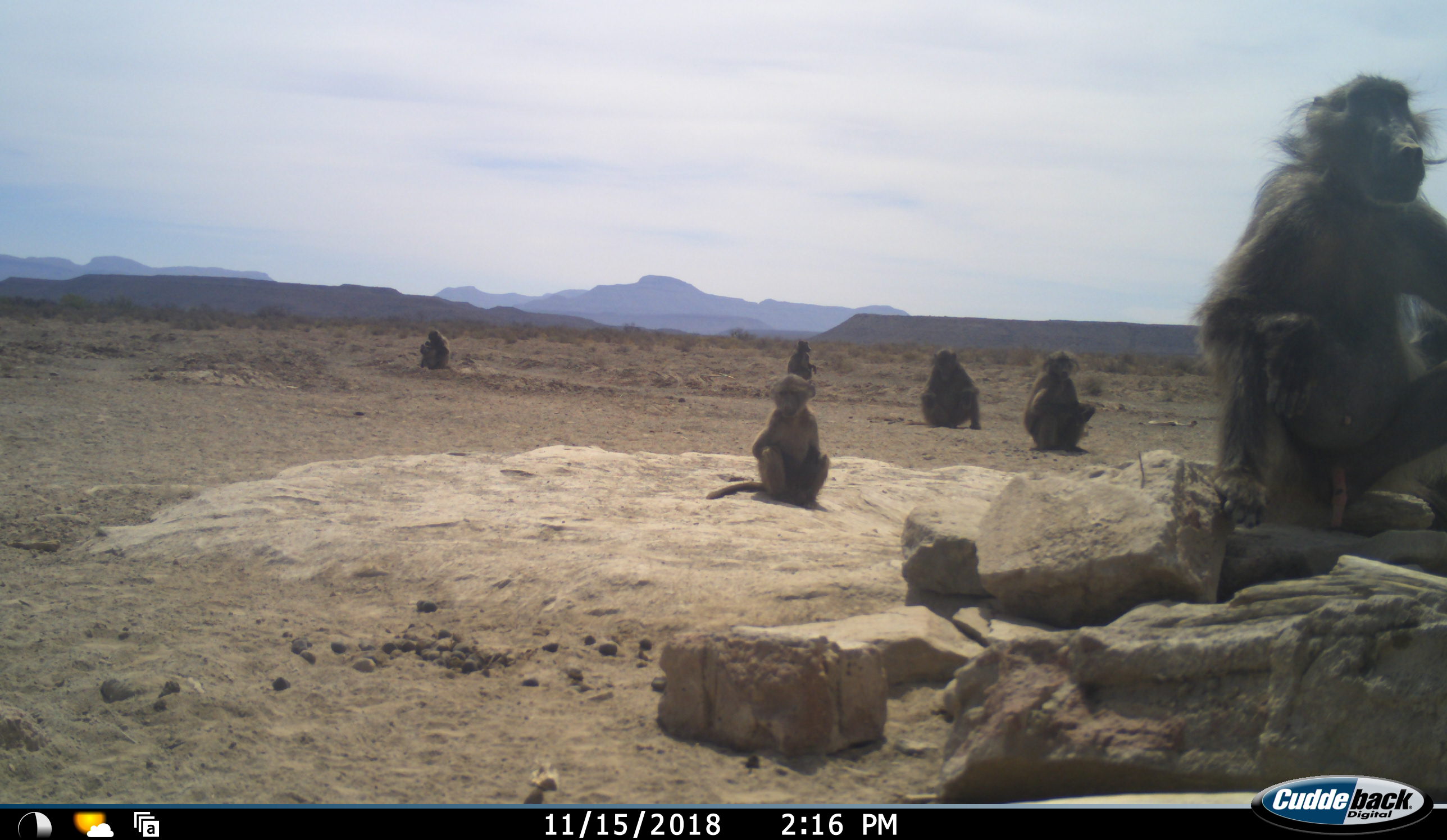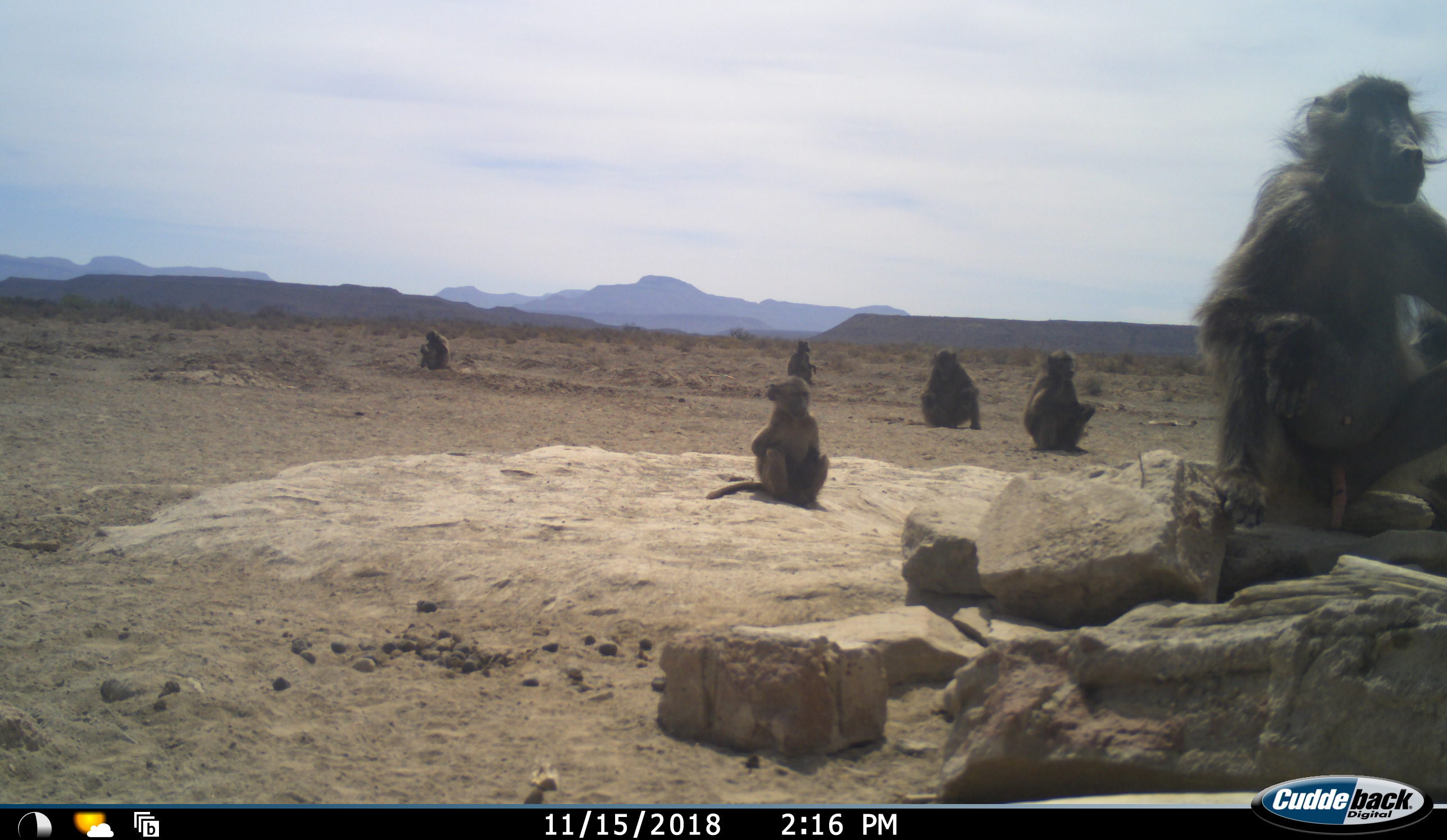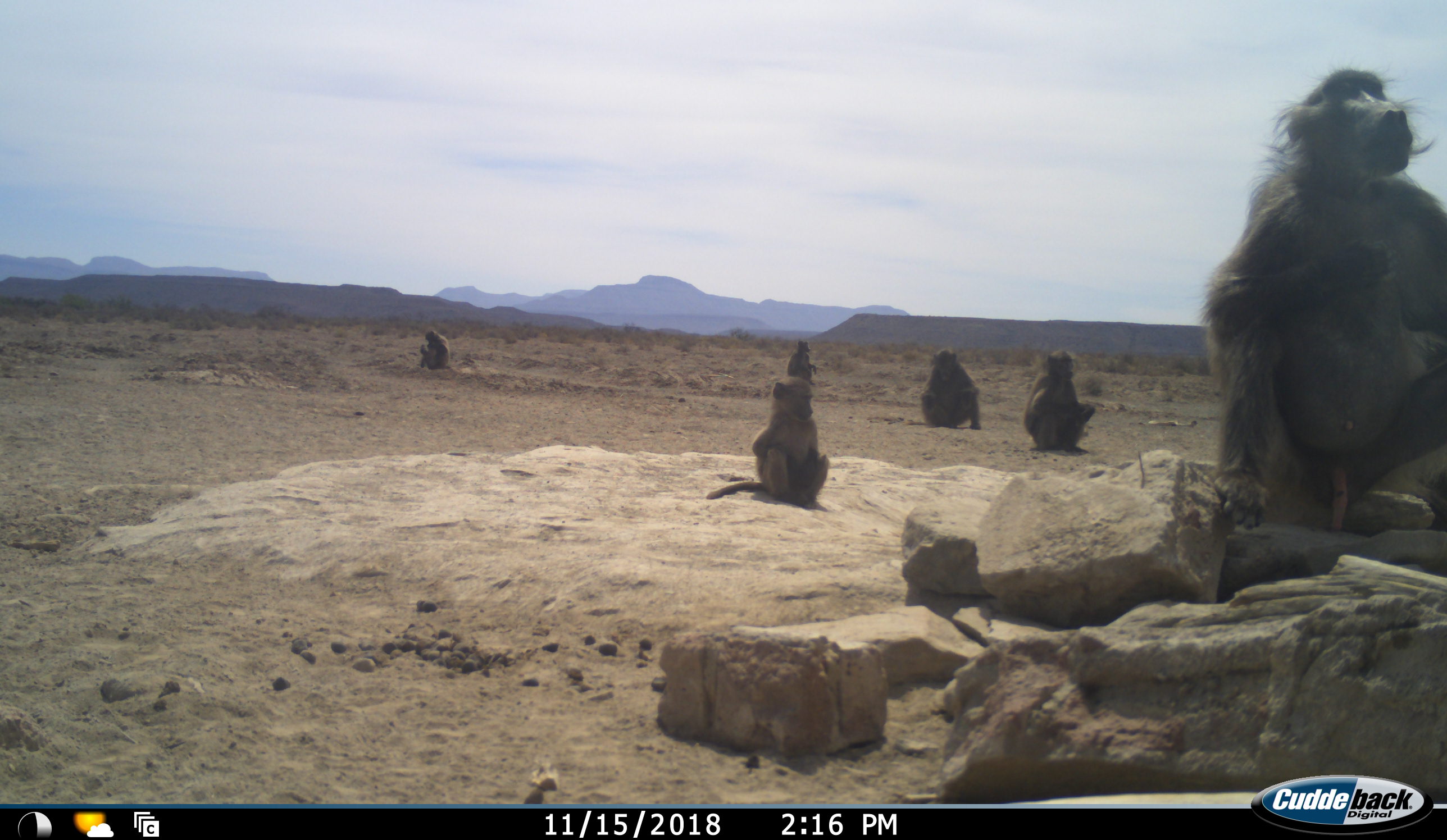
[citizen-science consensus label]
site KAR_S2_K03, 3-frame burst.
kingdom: Animalia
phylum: Chordata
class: Mammalia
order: Primates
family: Cercopithecidae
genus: Papio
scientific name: Papio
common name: baboon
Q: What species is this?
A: Baboon (Papio).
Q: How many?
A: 7.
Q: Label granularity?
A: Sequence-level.